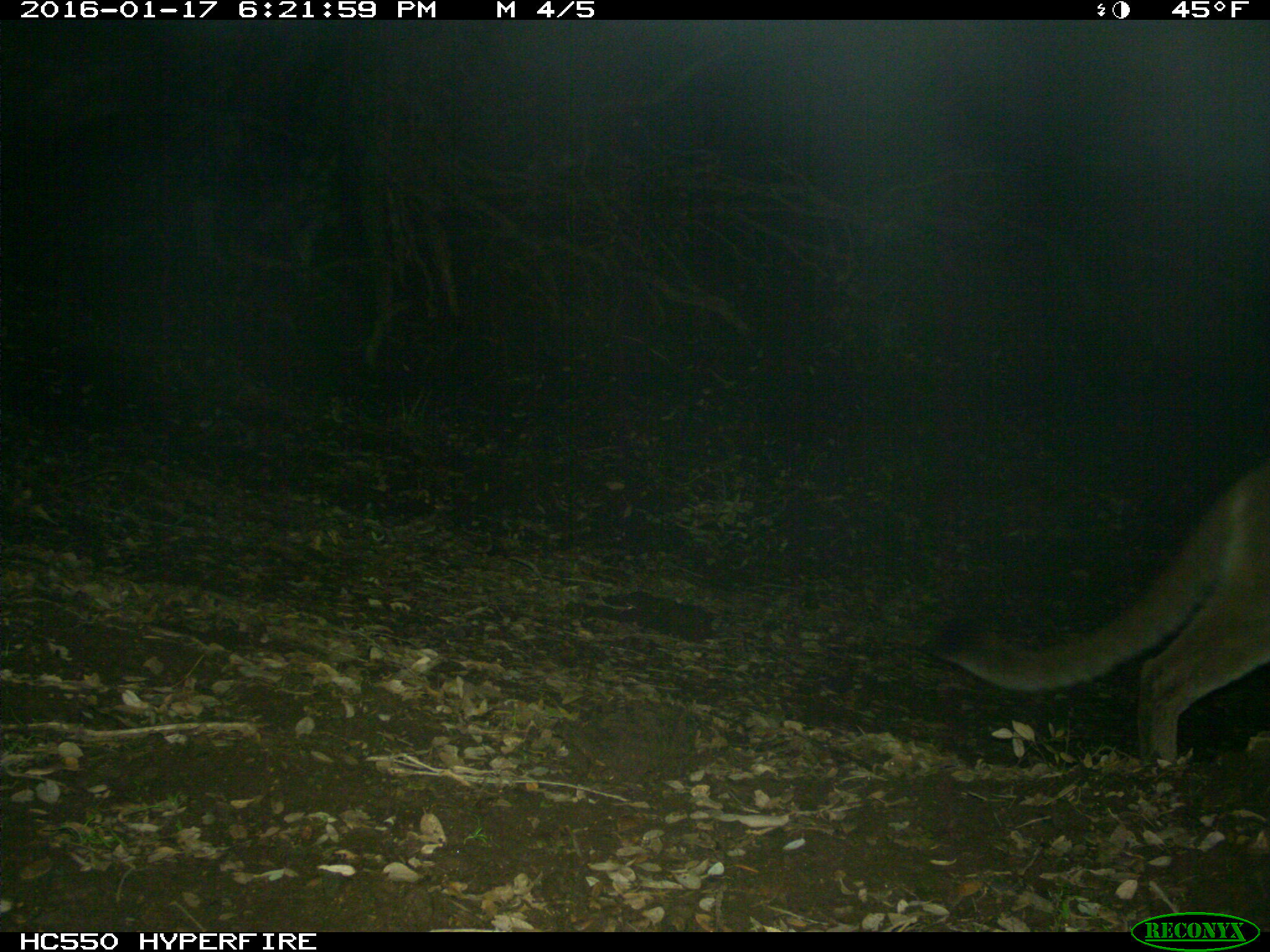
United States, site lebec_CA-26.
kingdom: Animalia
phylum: Chordata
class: Mammalia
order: Carnivora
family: Felidae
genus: Puma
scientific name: Puma concolor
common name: mountain lion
Puma concolor (mountain lion).